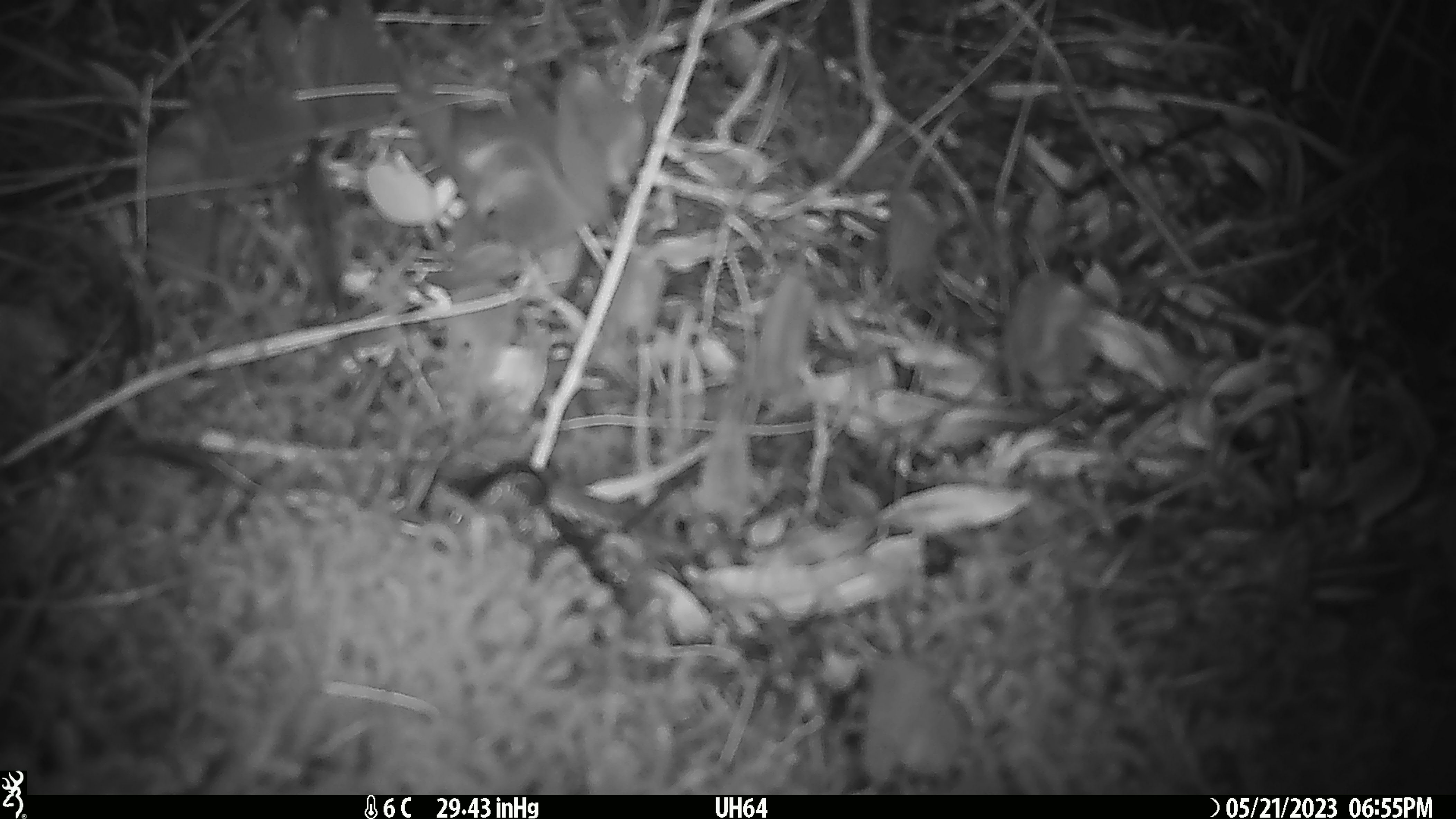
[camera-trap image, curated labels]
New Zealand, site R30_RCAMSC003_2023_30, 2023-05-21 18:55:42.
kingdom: Animalia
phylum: Chordata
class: Mammalia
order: Rodentia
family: Muridae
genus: Mus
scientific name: Mus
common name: mouse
Mouse (Mus).